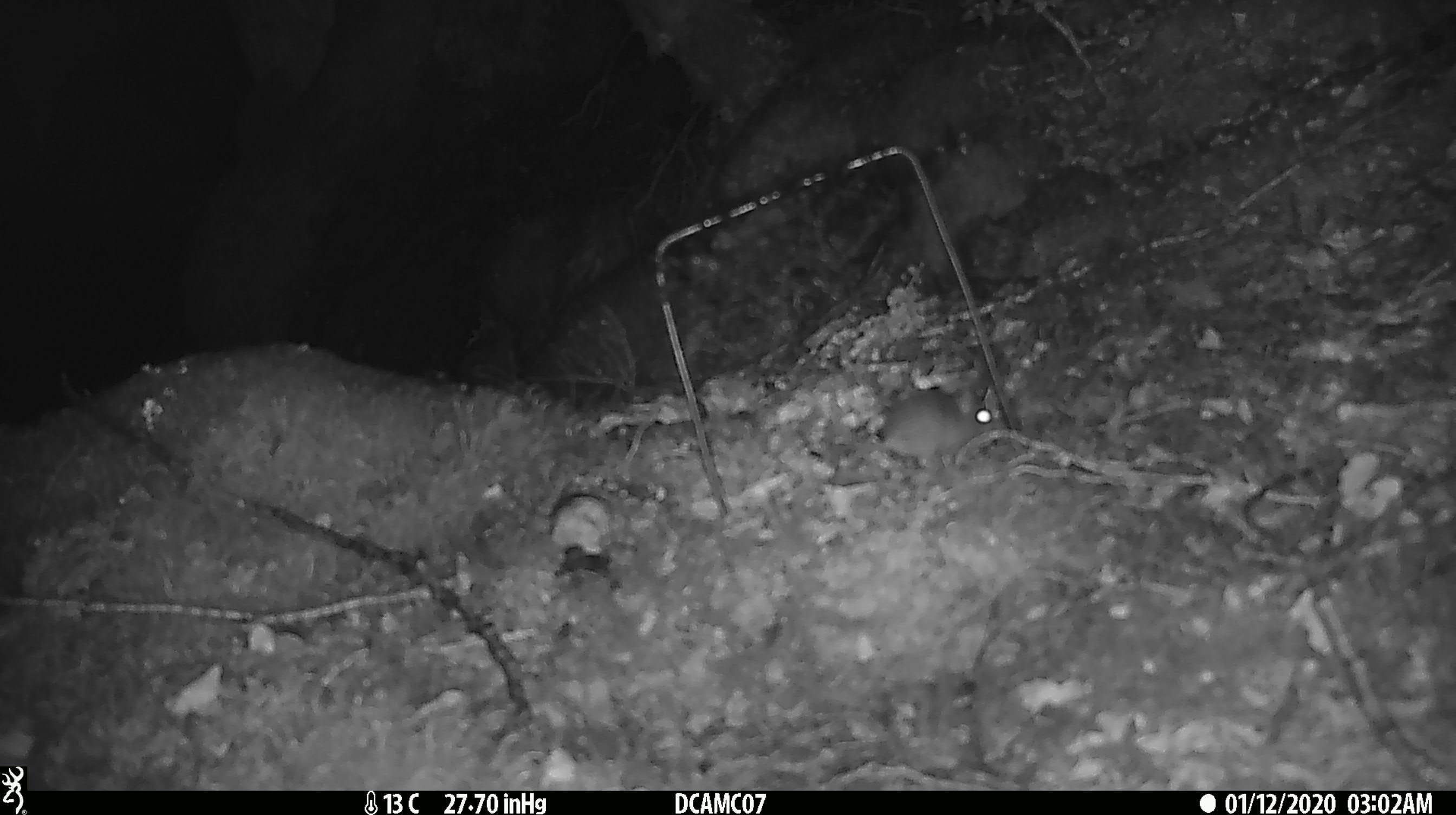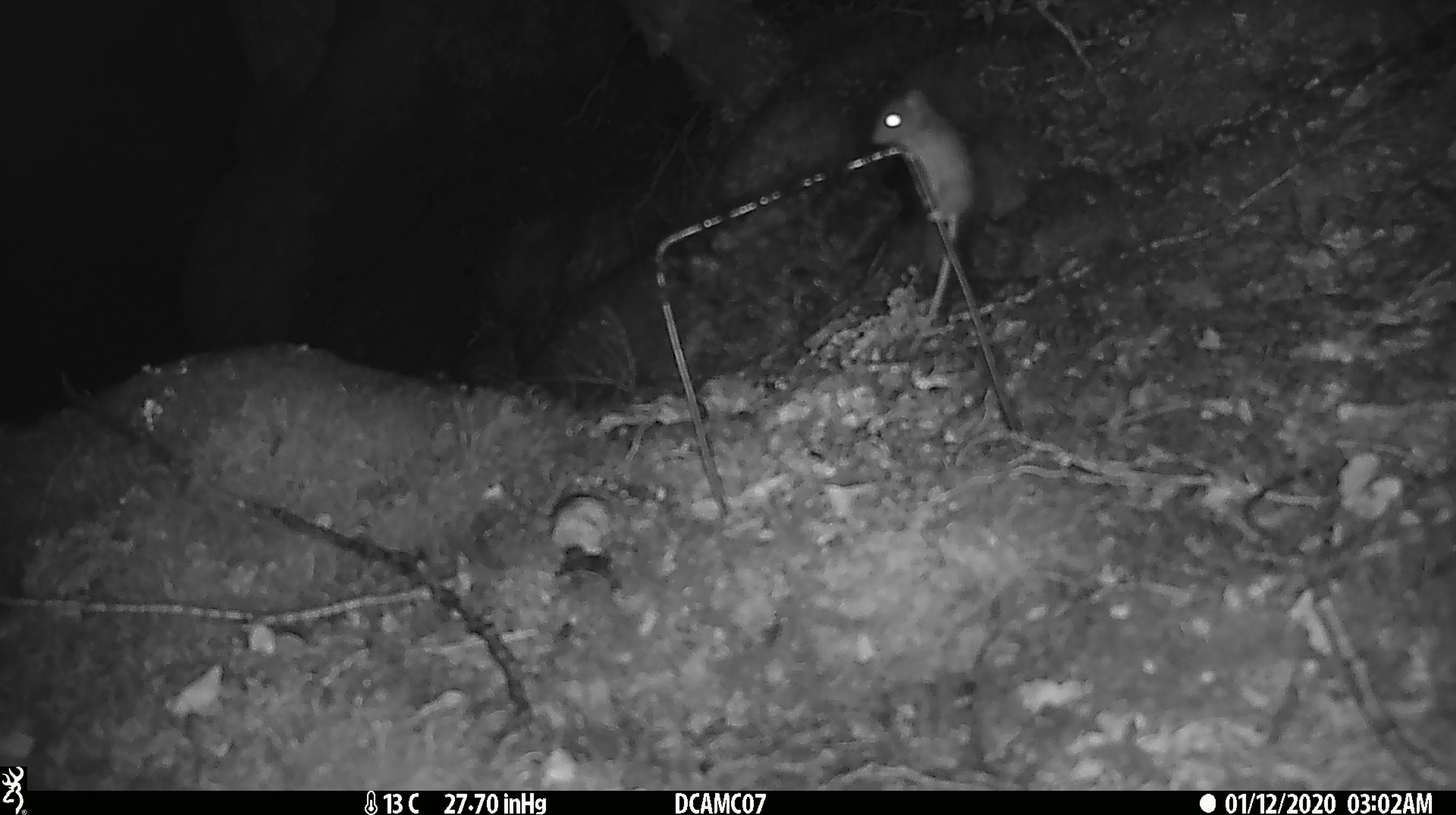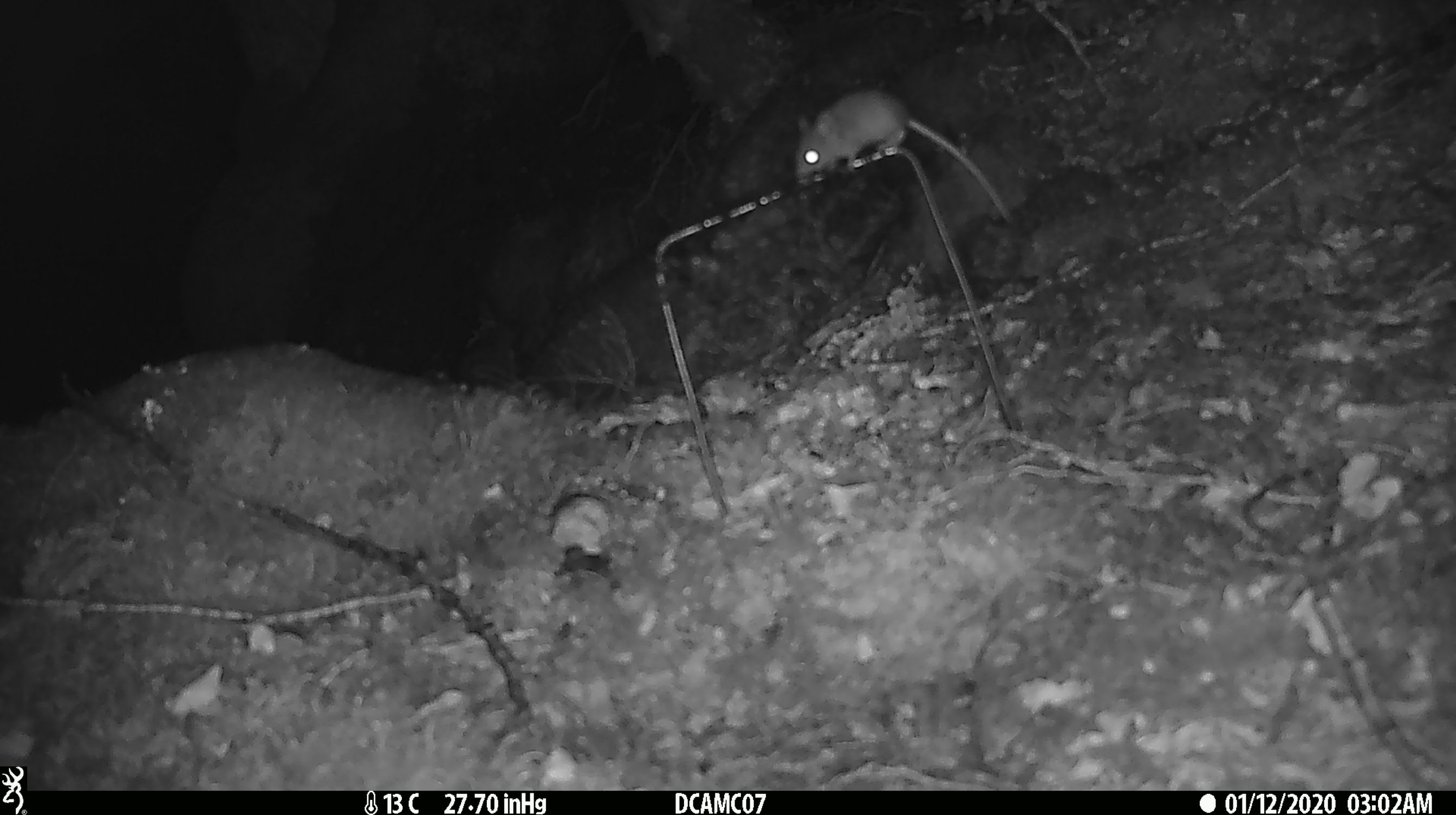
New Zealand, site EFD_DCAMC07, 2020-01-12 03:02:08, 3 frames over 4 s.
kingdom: Animalia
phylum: Chordata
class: Mammalia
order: Rodentia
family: Muridae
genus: Mus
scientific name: Mus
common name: mouse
Mouse (Mus).